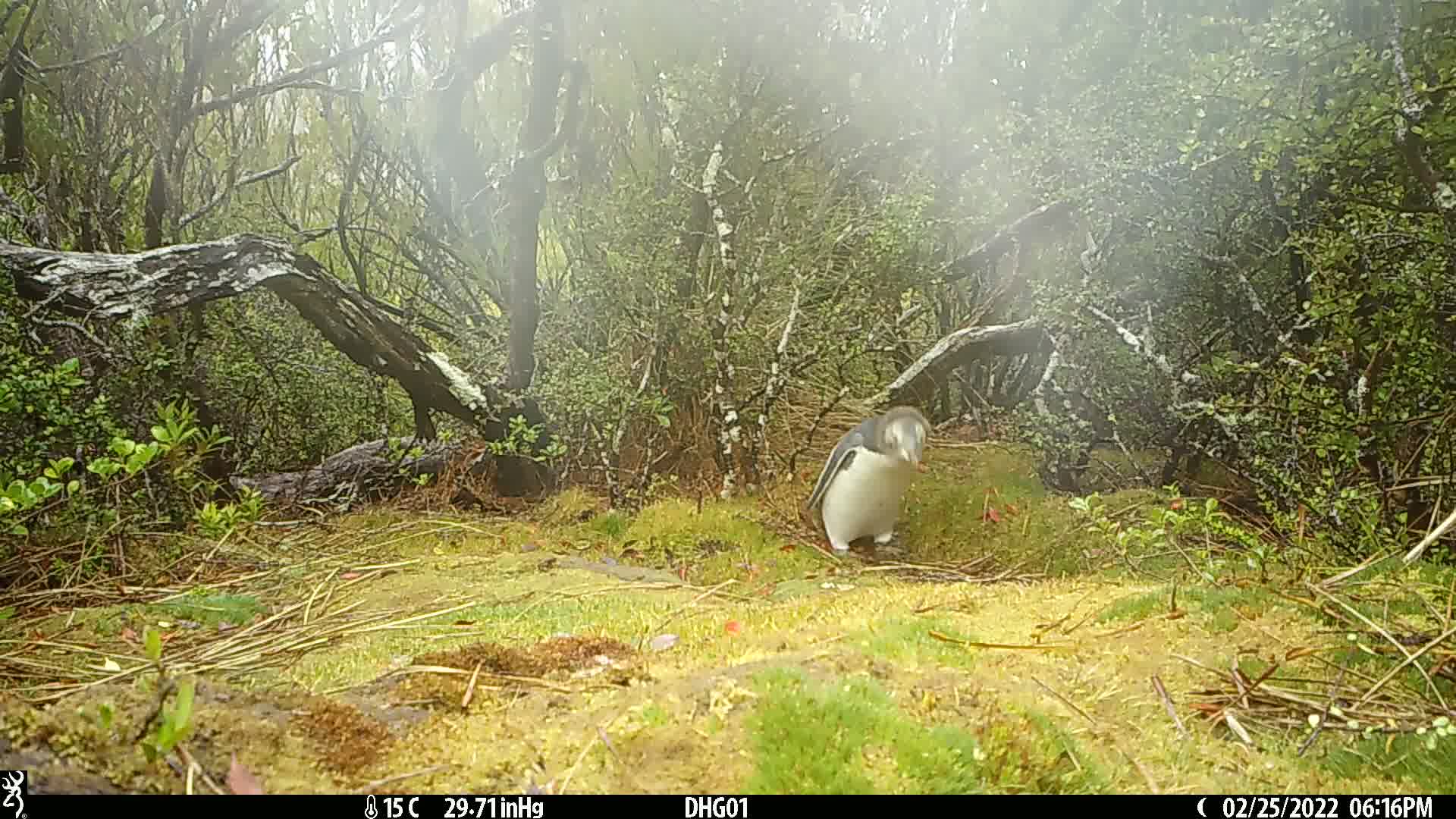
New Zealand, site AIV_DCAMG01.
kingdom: Animalia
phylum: Chordata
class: Aves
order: Sphenisciformes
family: Spheniscidae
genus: Megadyptes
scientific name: Megadyptes antipodes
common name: yellow-eyed penguin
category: yellow eyed penguin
Yellow eyed penguin (yellow-eyed penguin) (Megadyptes antipodes).